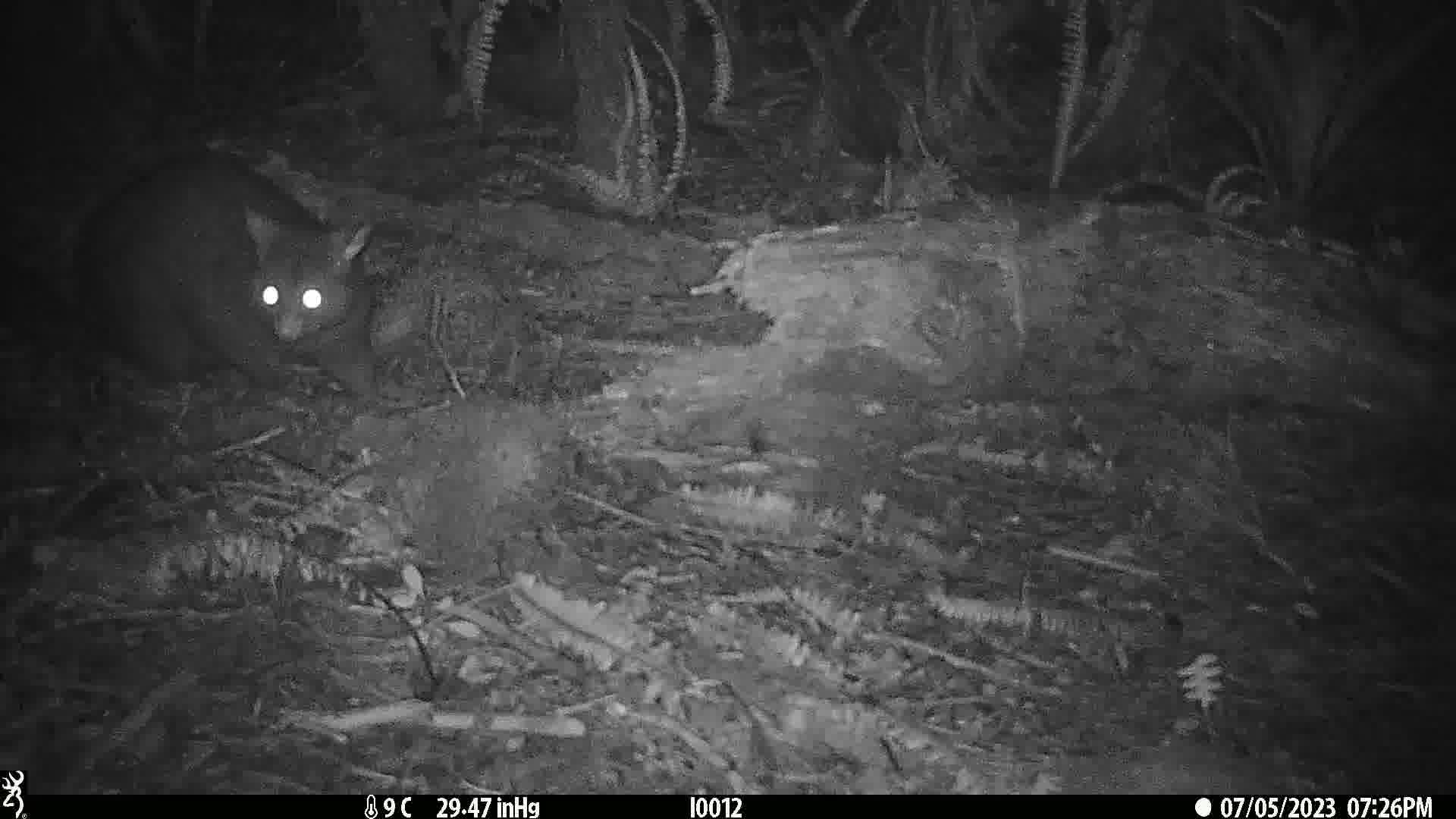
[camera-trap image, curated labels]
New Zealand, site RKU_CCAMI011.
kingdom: Animalia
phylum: Chordata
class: Mammalia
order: Diprotodontia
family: Phalangeridae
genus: Trichosurus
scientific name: Trichosurus vulpecula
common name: common brushtail possum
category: possum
Possum (common brushtail possum) (Trichosurus vulpecula).